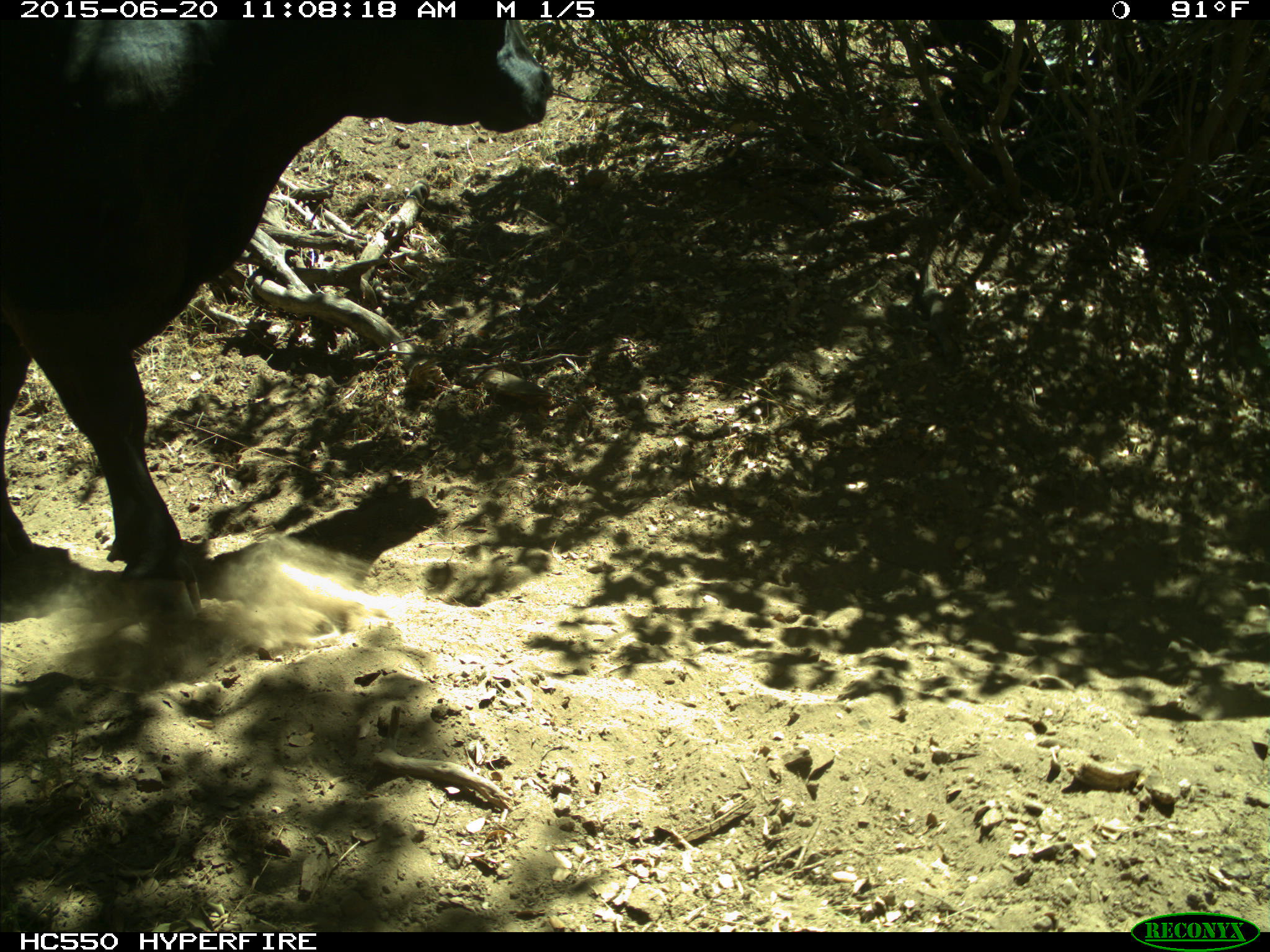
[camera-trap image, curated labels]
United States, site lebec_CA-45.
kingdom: Animalia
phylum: Chordata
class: Mammalia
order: Artiodactyla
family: Bovidae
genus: Bos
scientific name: Bos taurus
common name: domestic cow